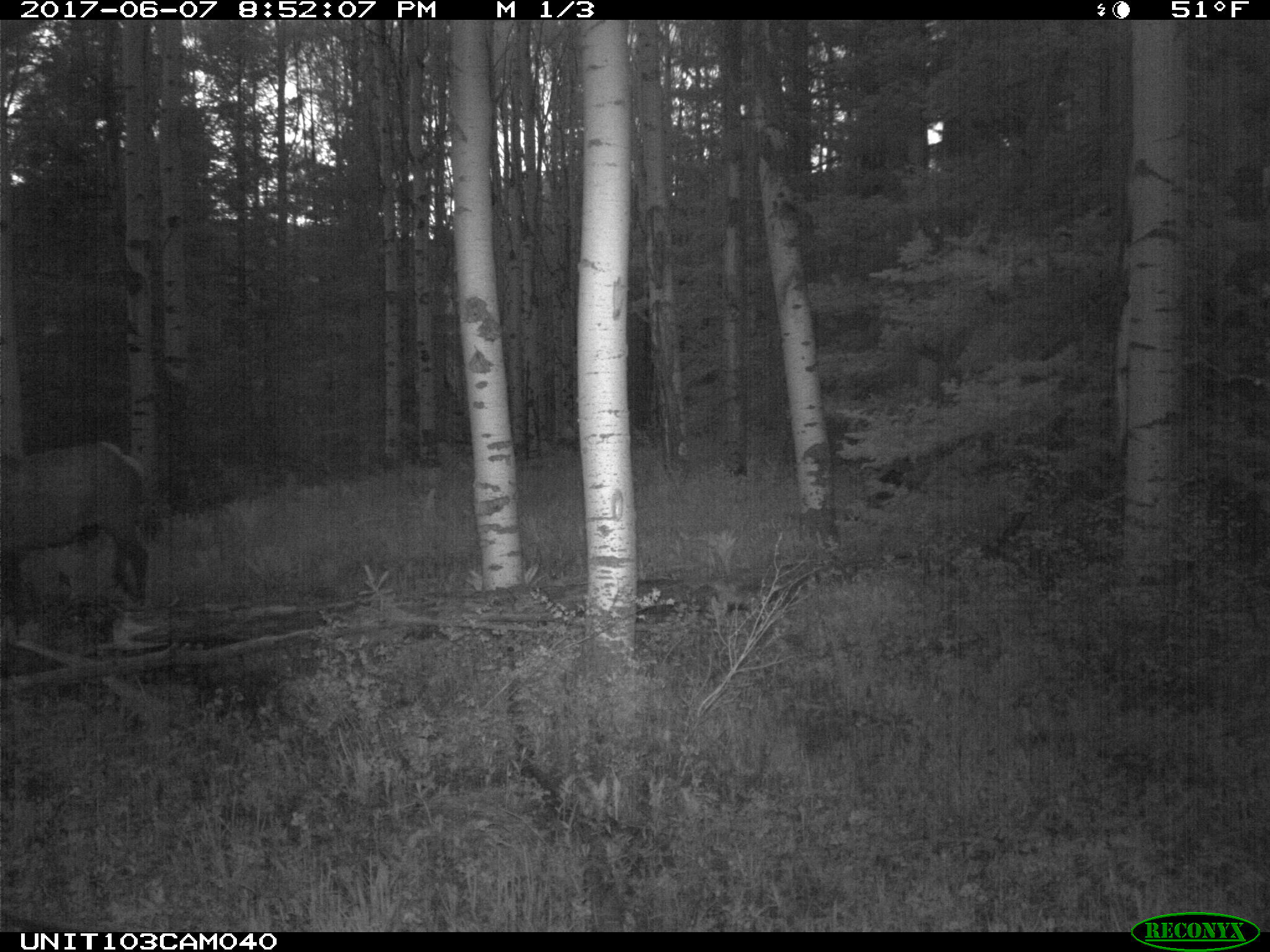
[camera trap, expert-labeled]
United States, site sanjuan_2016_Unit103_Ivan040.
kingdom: Animalia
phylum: Chordata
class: Mammalia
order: Artiodactyla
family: Cervidae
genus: Cervus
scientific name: Cervus elaphus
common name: red deer